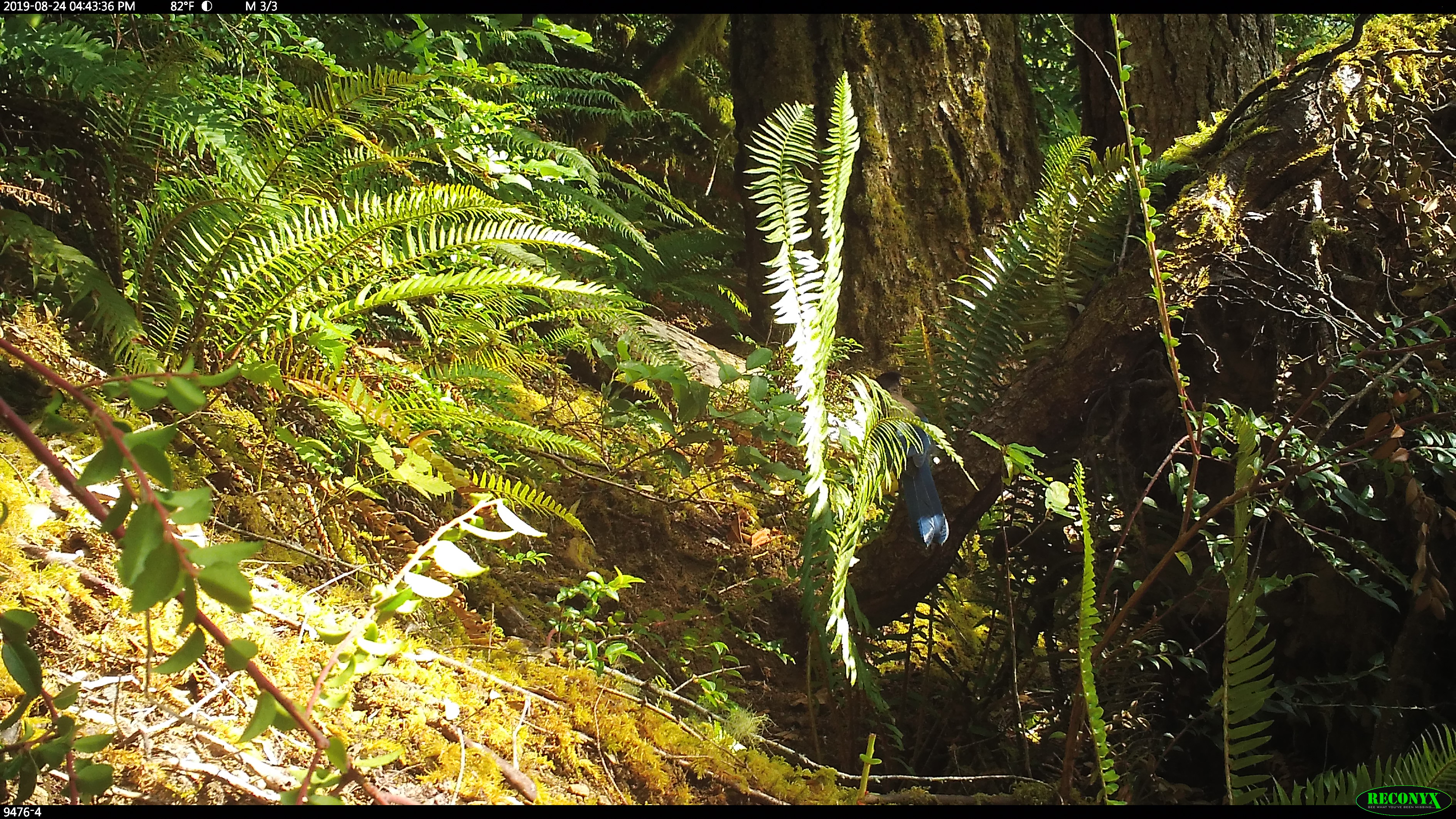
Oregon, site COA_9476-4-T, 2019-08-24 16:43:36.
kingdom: Animalia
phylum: Chordata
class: Aves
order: Passeriformes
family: Corvidae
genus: Cyanocitta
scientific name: Cyanocitta stelleri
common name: steller's jay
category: stellers jay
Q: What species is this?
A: Stellers jay (steller's jay) (Cyanocitta stelleri).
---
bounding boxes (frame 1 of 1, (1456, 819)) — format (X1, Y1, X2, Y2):
stellers jay: (876, 420, 951, 554)